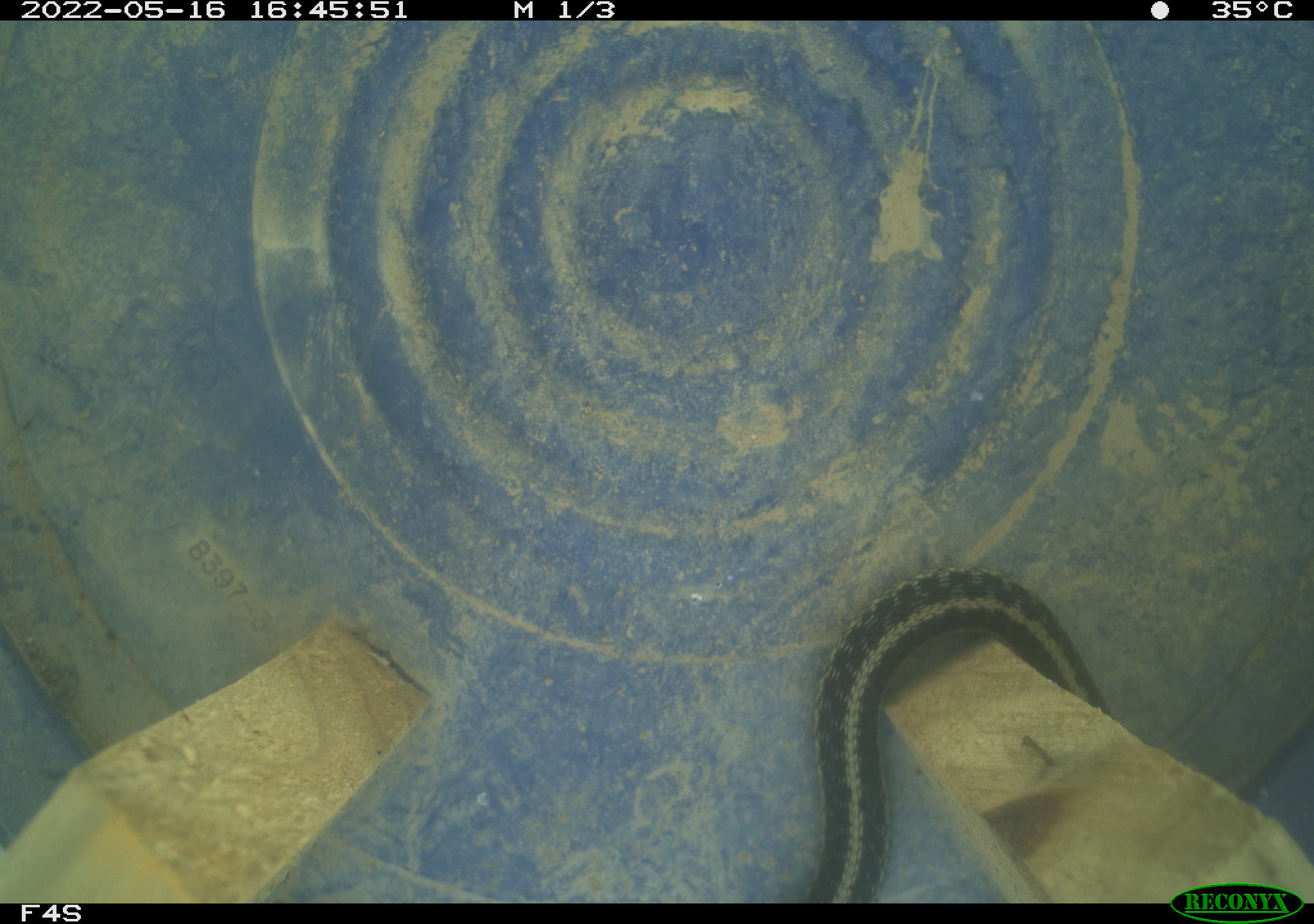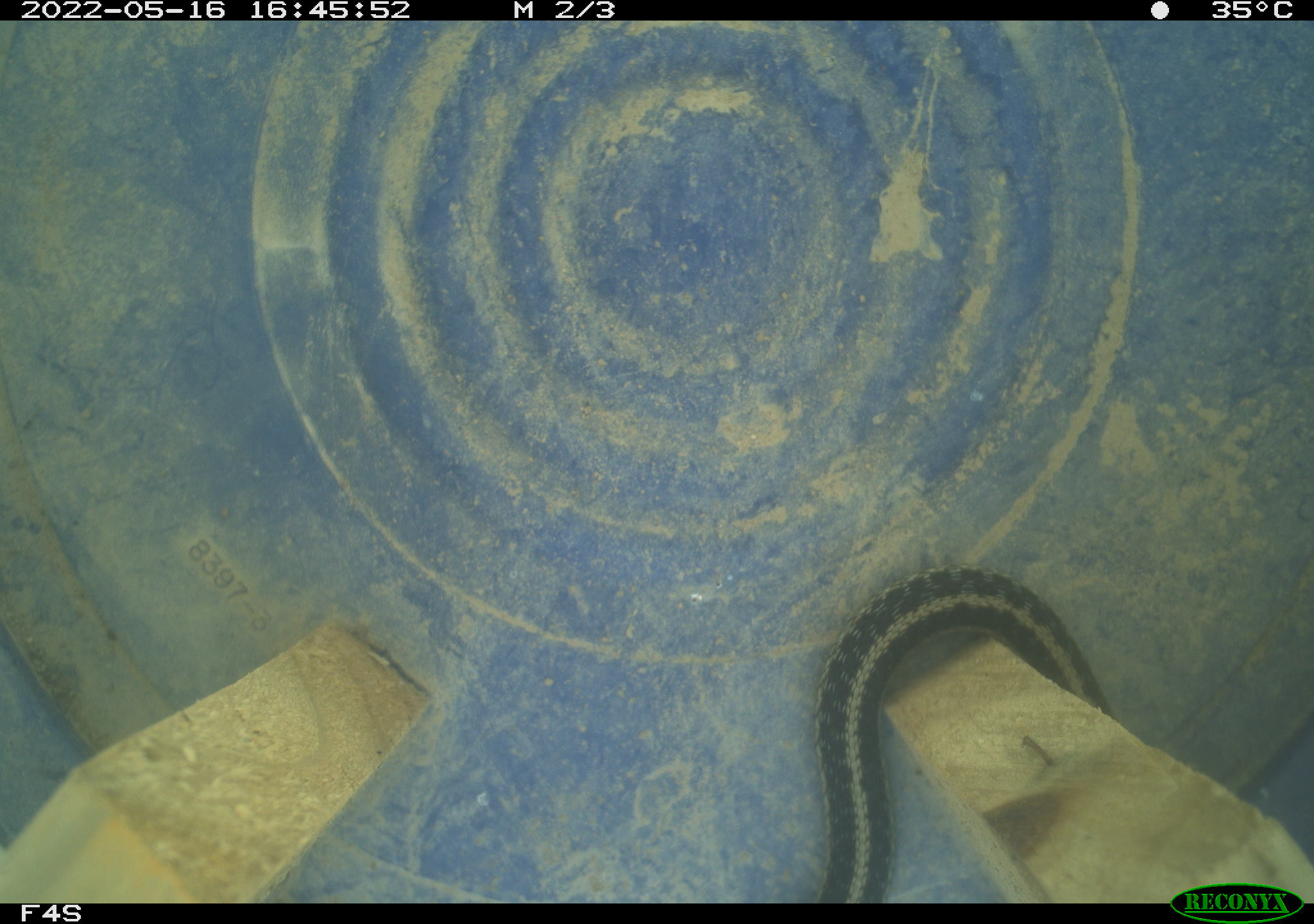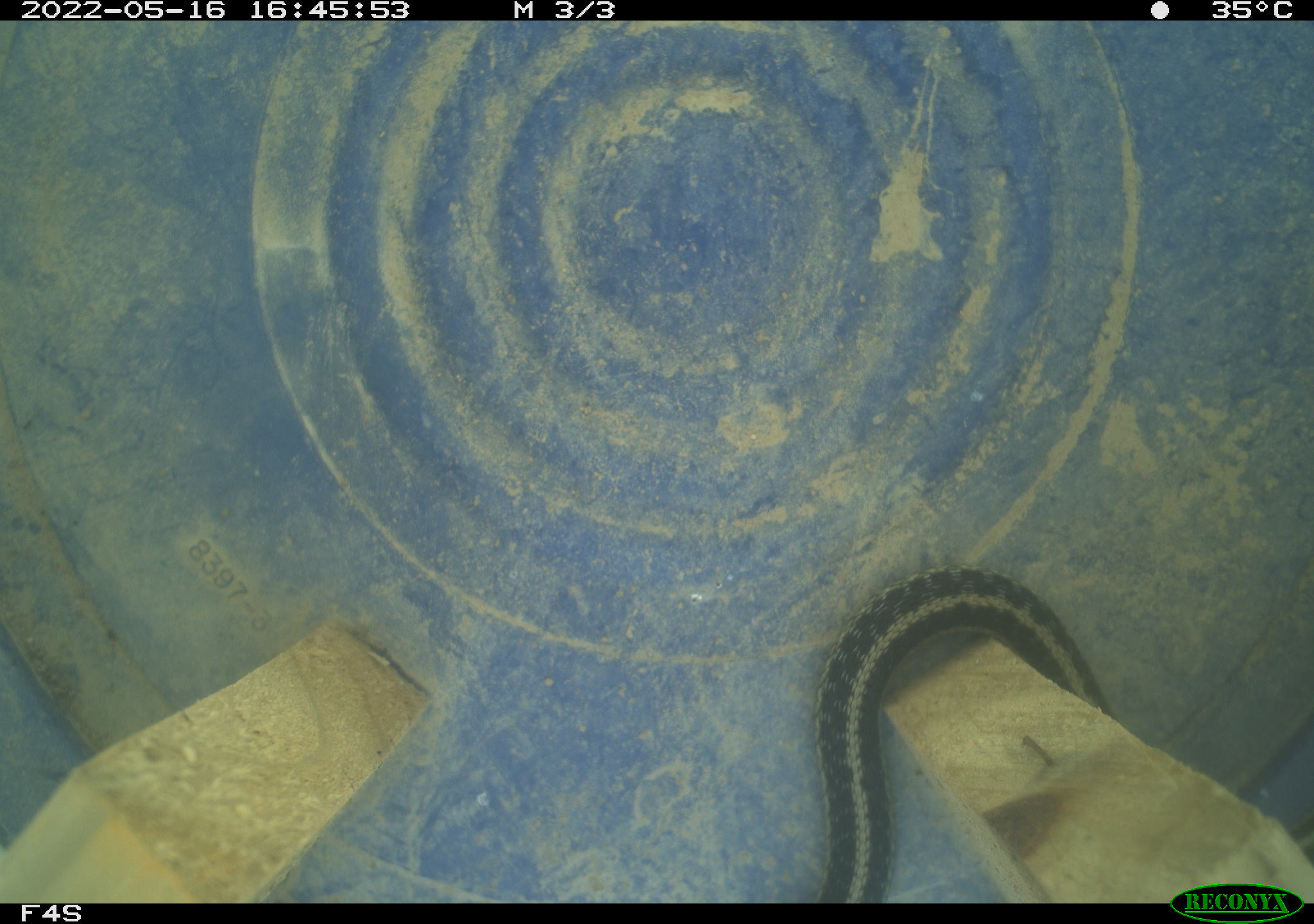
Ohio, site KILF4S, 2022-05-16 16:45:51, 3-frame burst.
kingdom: Animalia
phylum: Chordata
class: Reptilia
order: Squamata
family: Colubridae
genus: Thamnophis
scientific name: Thamnophis sirtalis sirtalis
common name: eastern gartersnake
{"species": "eastern gartersnake (Thamnophis sirtalis sirtalis)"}